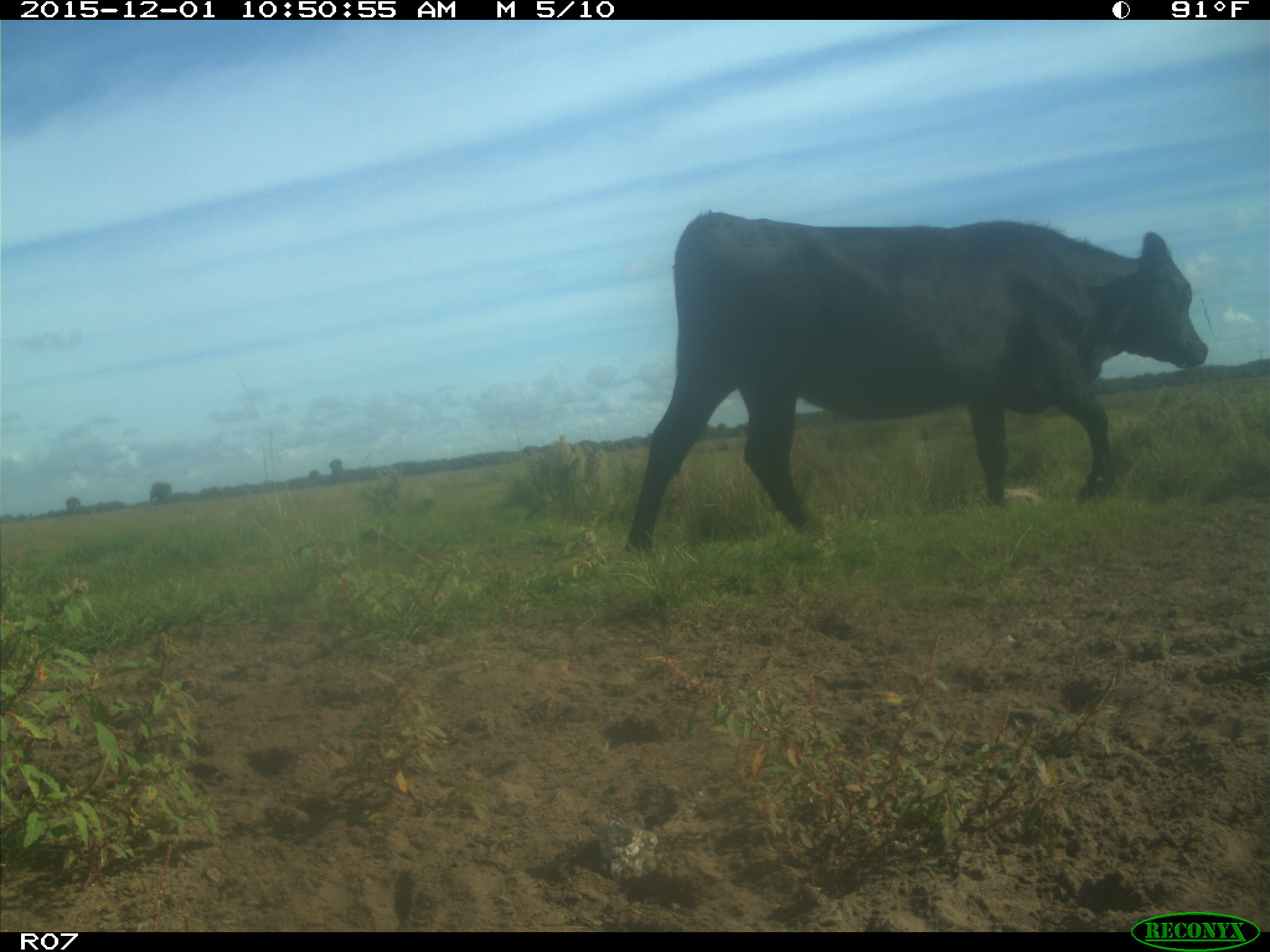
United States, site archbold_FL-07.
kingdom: Animalia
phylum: Chordata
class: Mammalia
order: Artiodactyla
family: Bovidae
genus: Bos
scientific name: Bos taurus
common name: domestic cow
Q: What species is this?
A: Bos taurus (domestic cow).